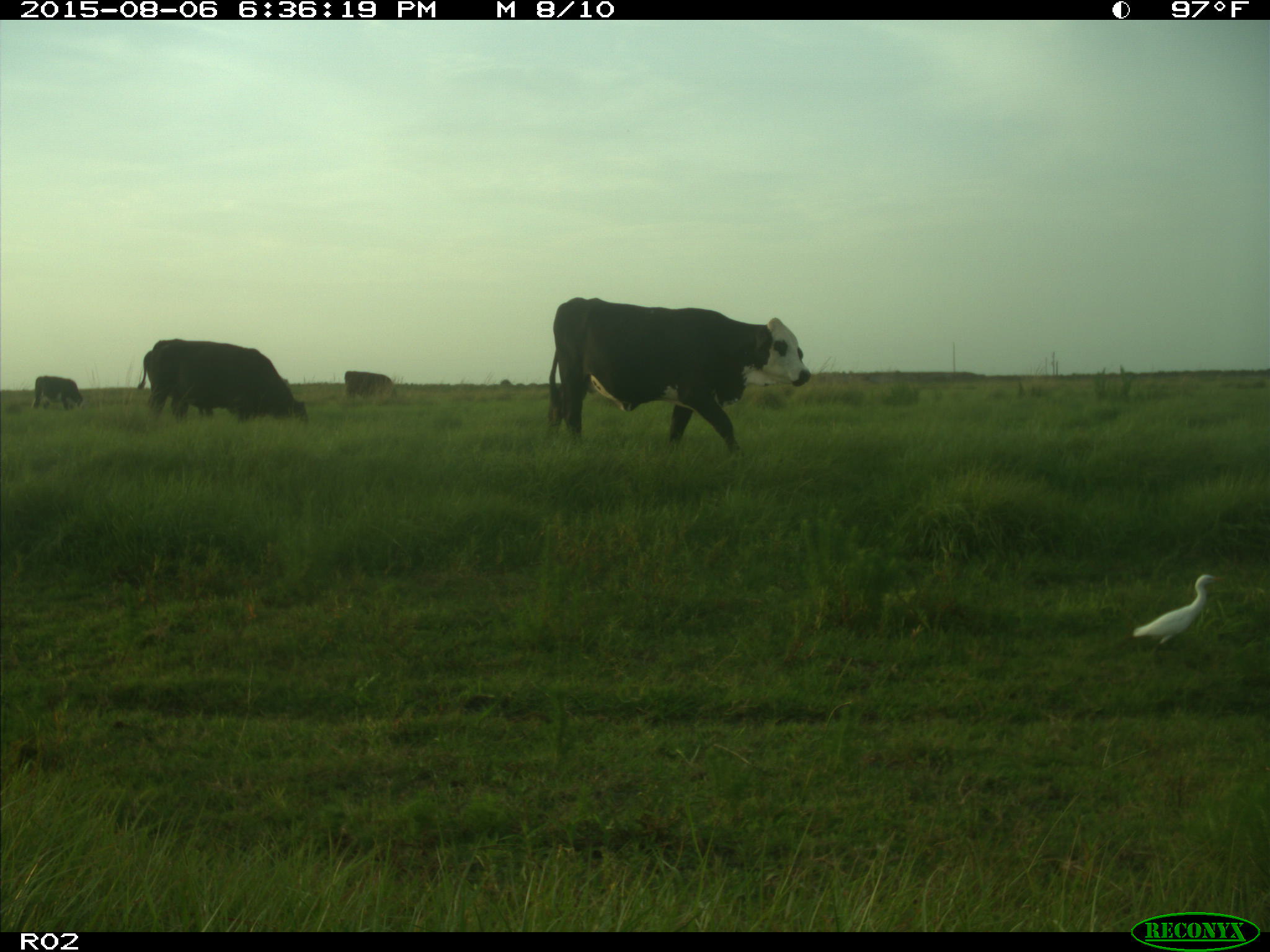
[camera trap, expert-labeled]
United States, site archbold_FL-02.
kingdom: Animalia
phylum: Chordata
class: Mammalia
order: Artiodactyla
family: Bovidae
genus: Bos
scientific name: Bos taurus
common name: domestic cow